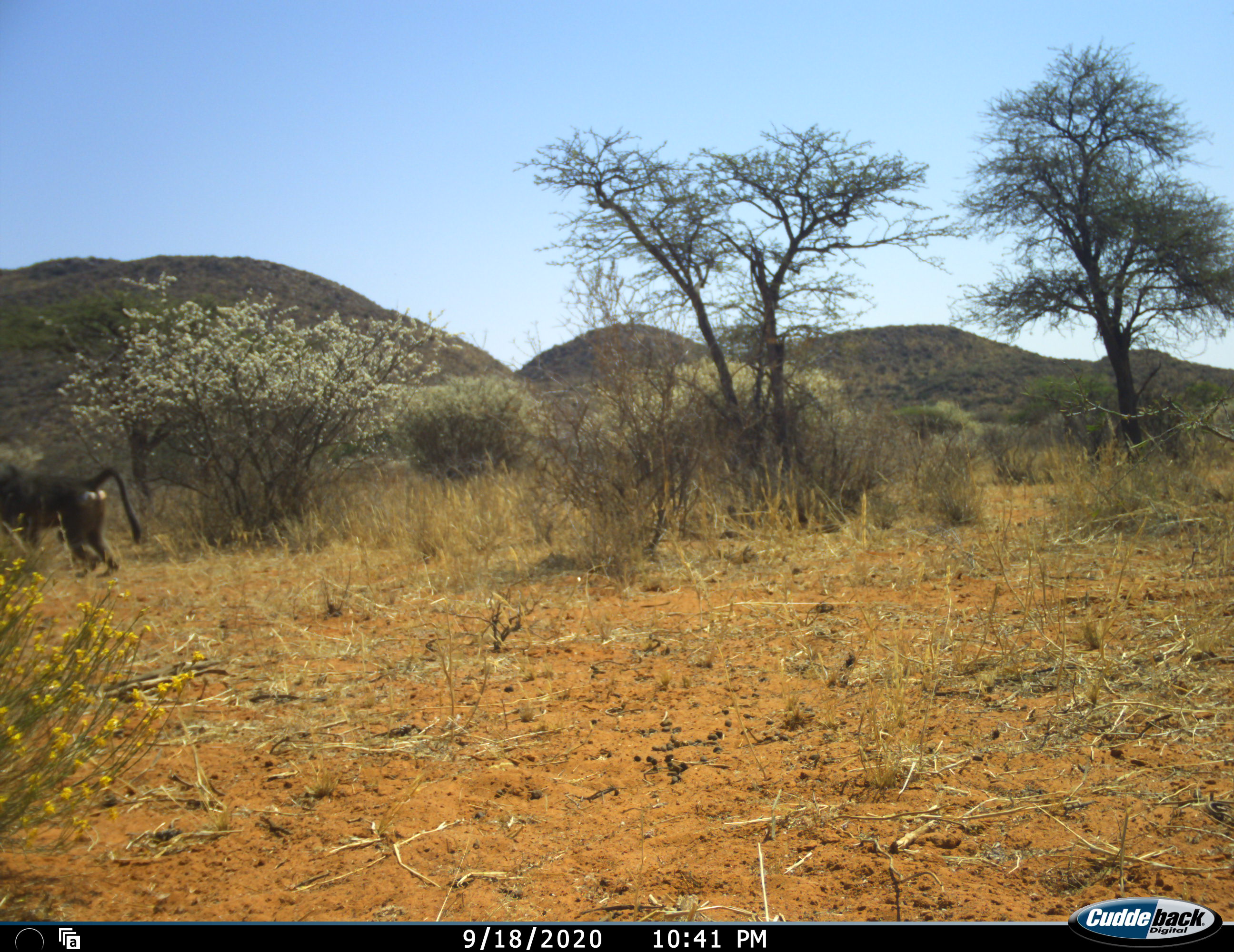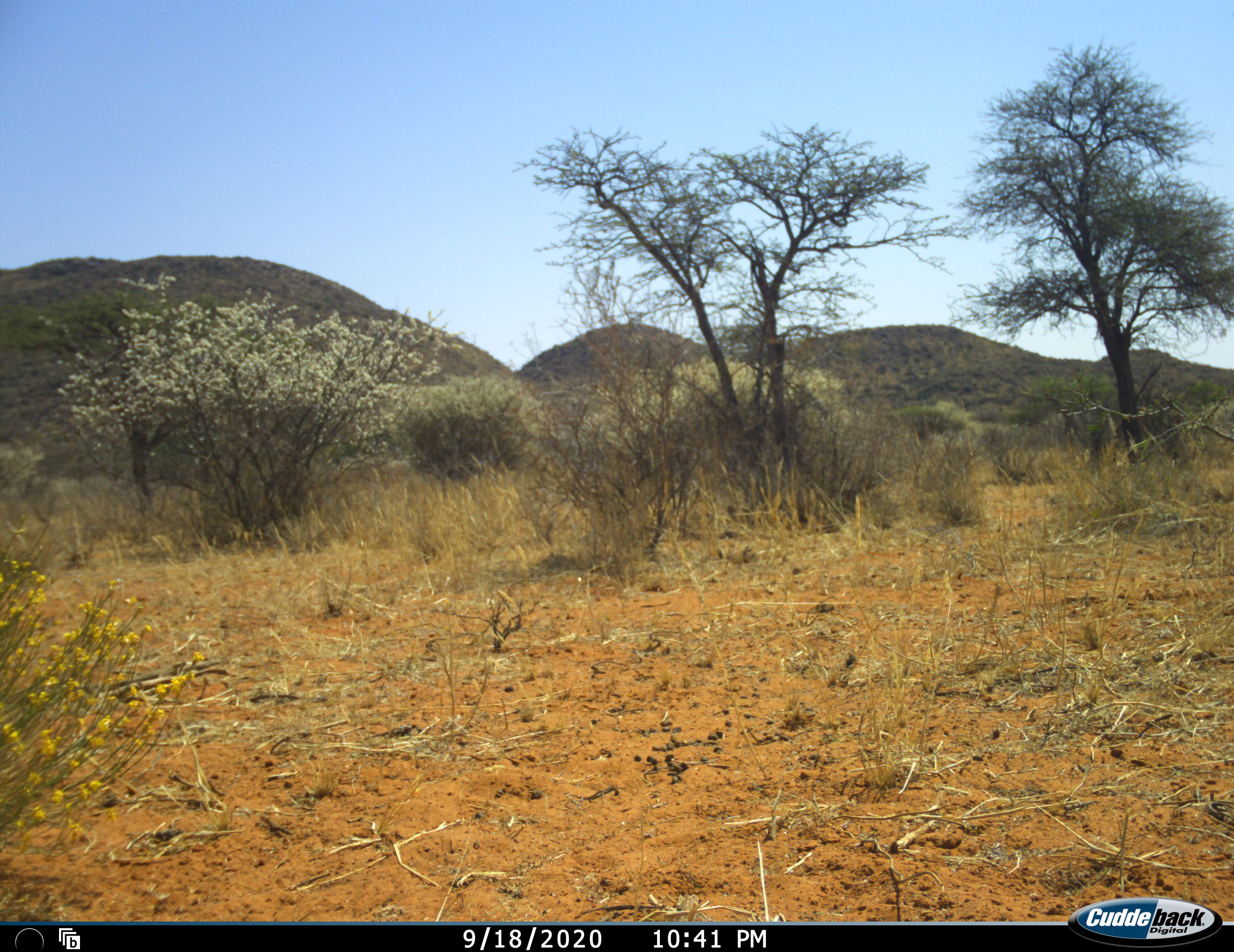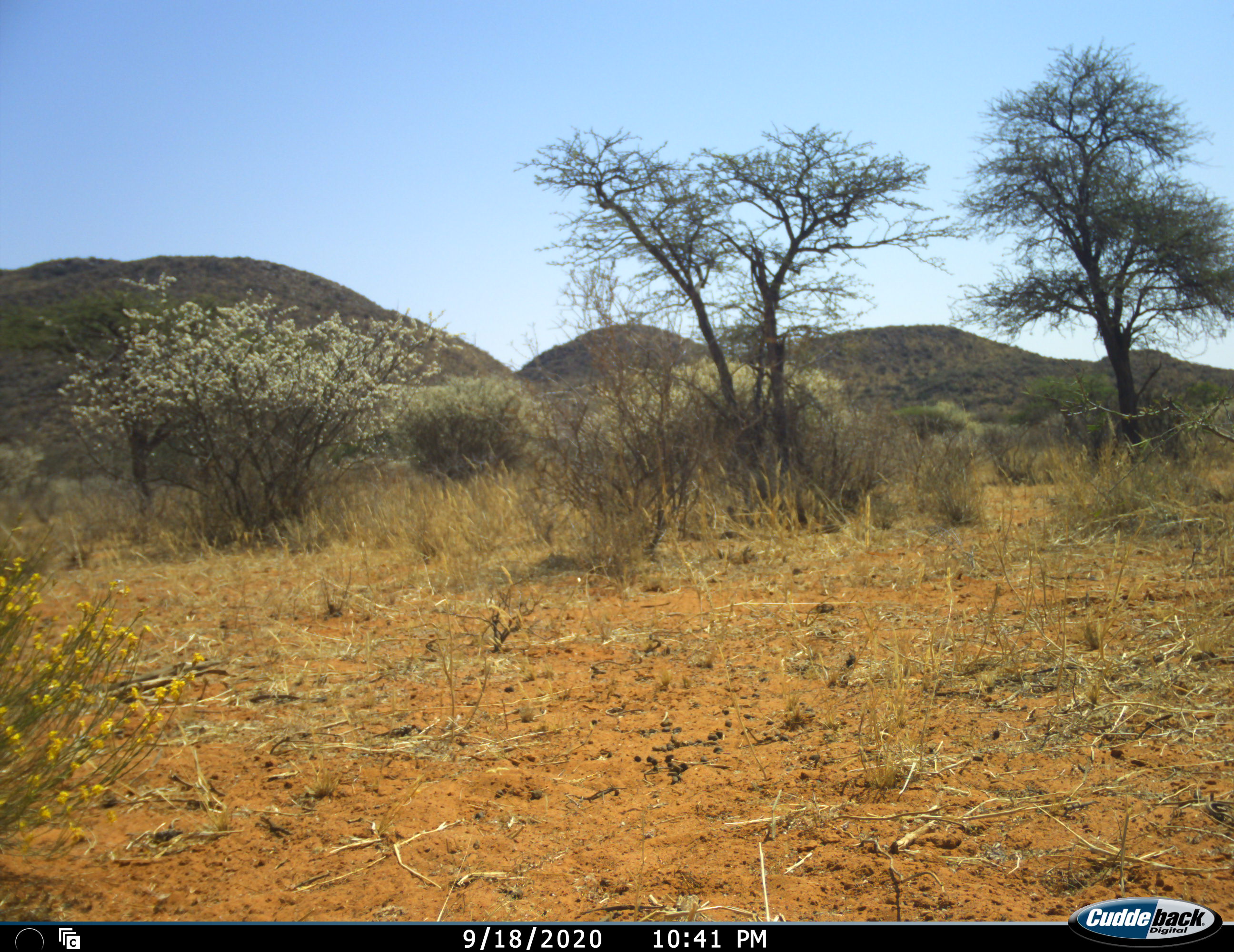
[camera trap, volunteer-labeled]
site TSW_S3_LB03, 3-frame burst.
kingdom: Animalia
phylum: Chordata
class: Mammalia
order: Primates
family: Cercopithecidae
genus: Papio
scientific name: Papio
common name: baboon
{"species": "baboon (Papio)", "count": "1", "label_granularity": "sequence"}